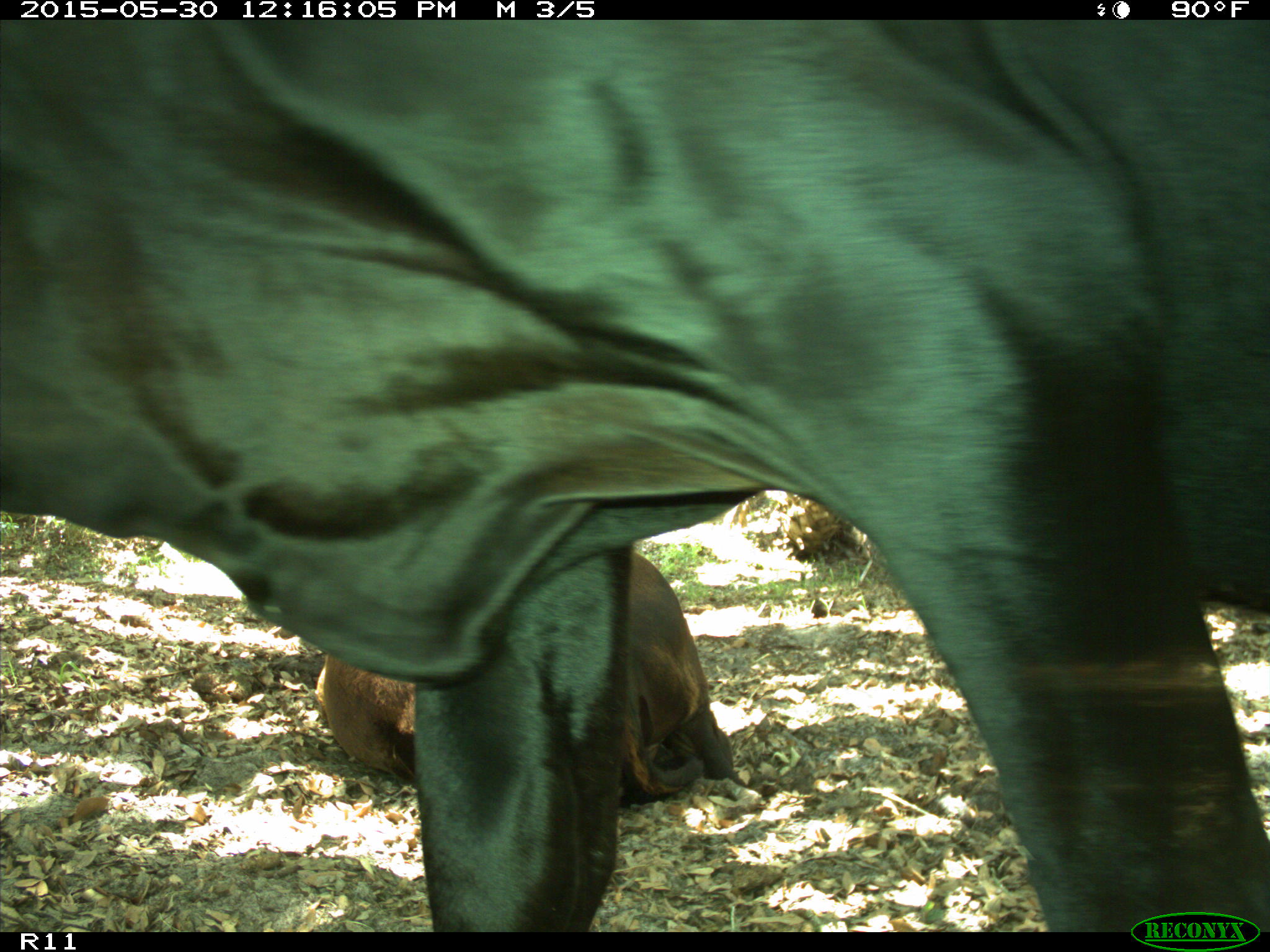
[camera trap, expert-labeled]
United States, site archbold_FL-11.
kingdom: Animalia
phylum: Chordata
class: Mammalia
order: Artiodactyla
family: Bovidae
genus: Bos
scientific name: Bos taurus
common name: domestic cow